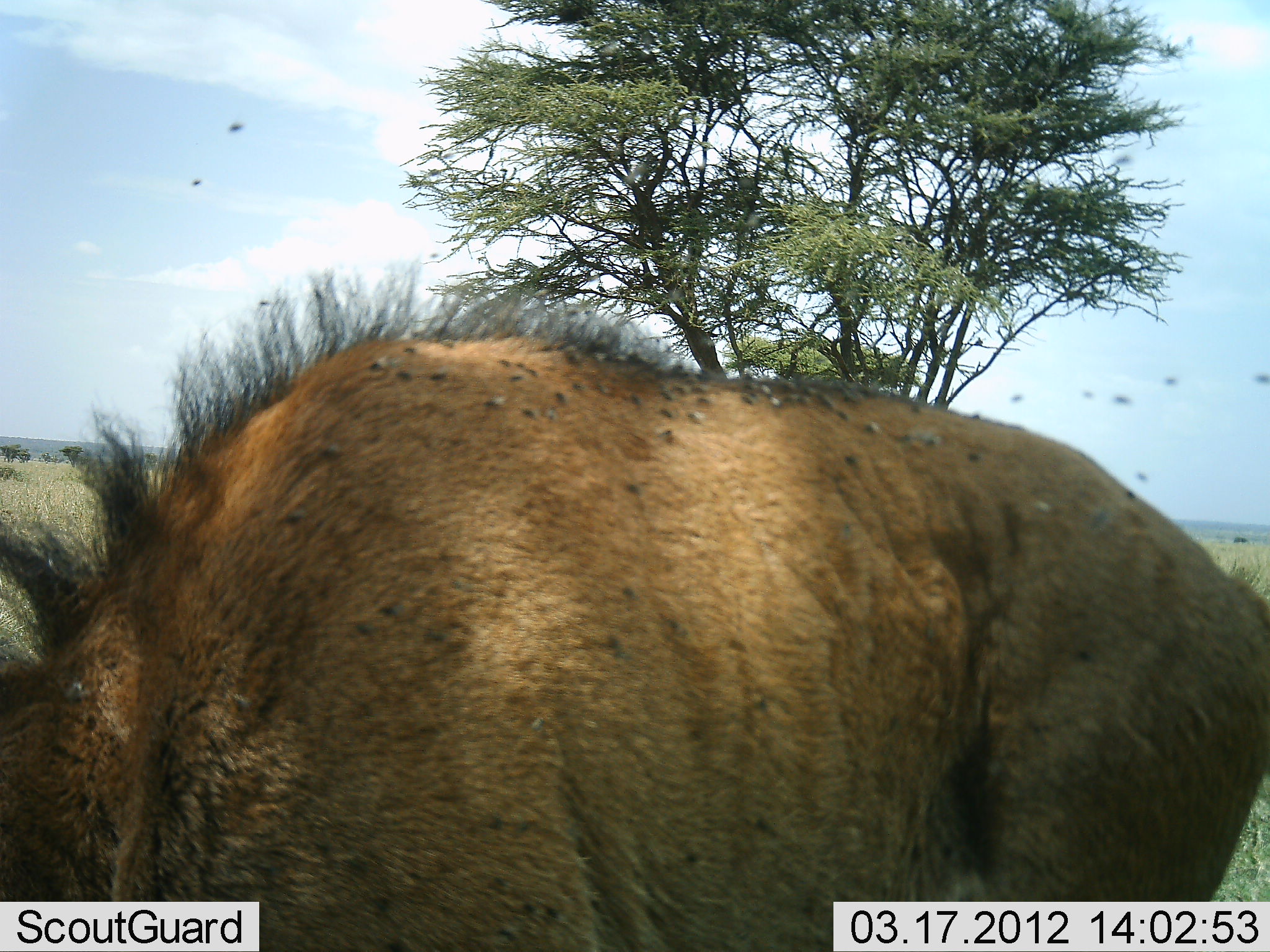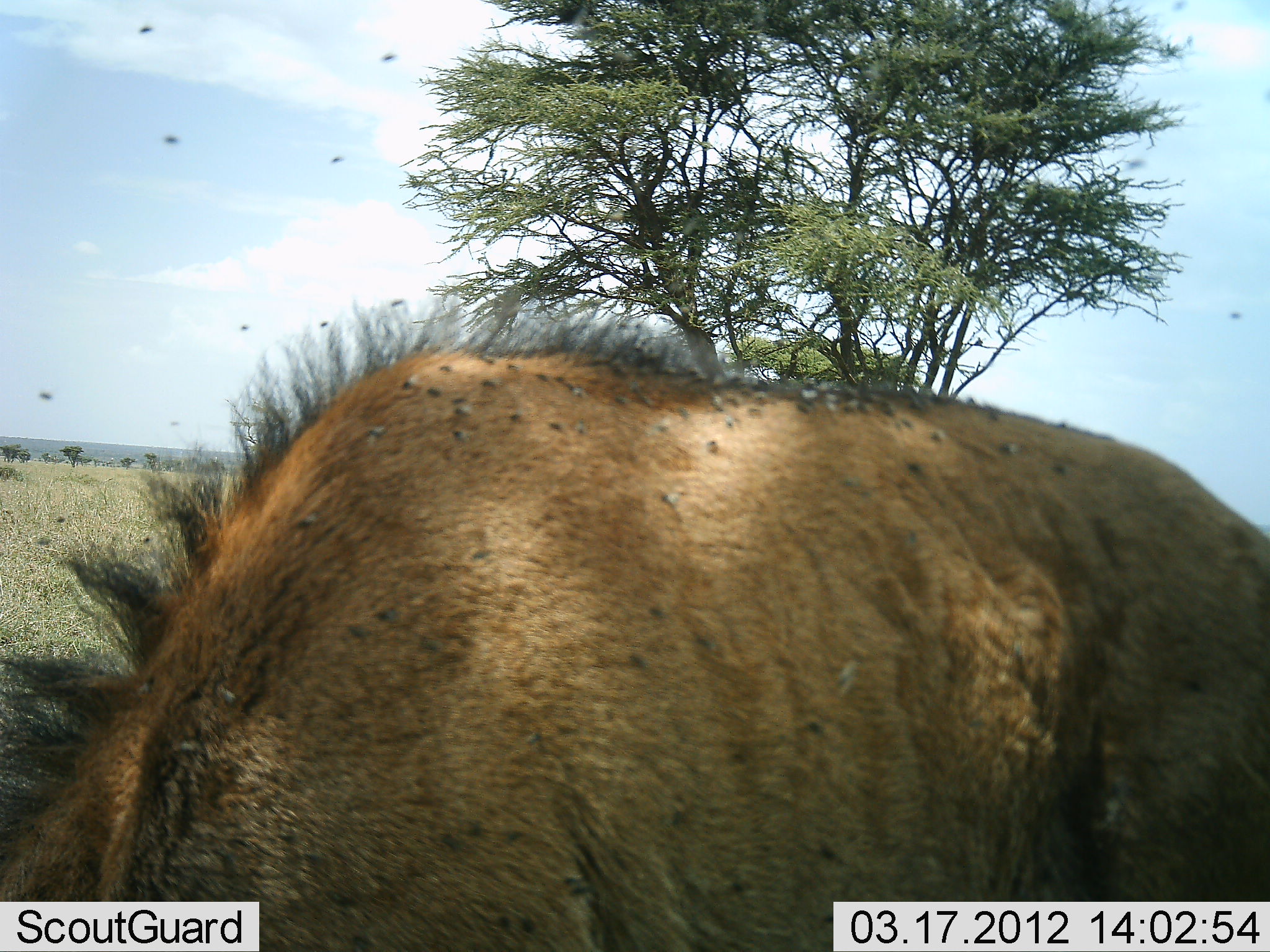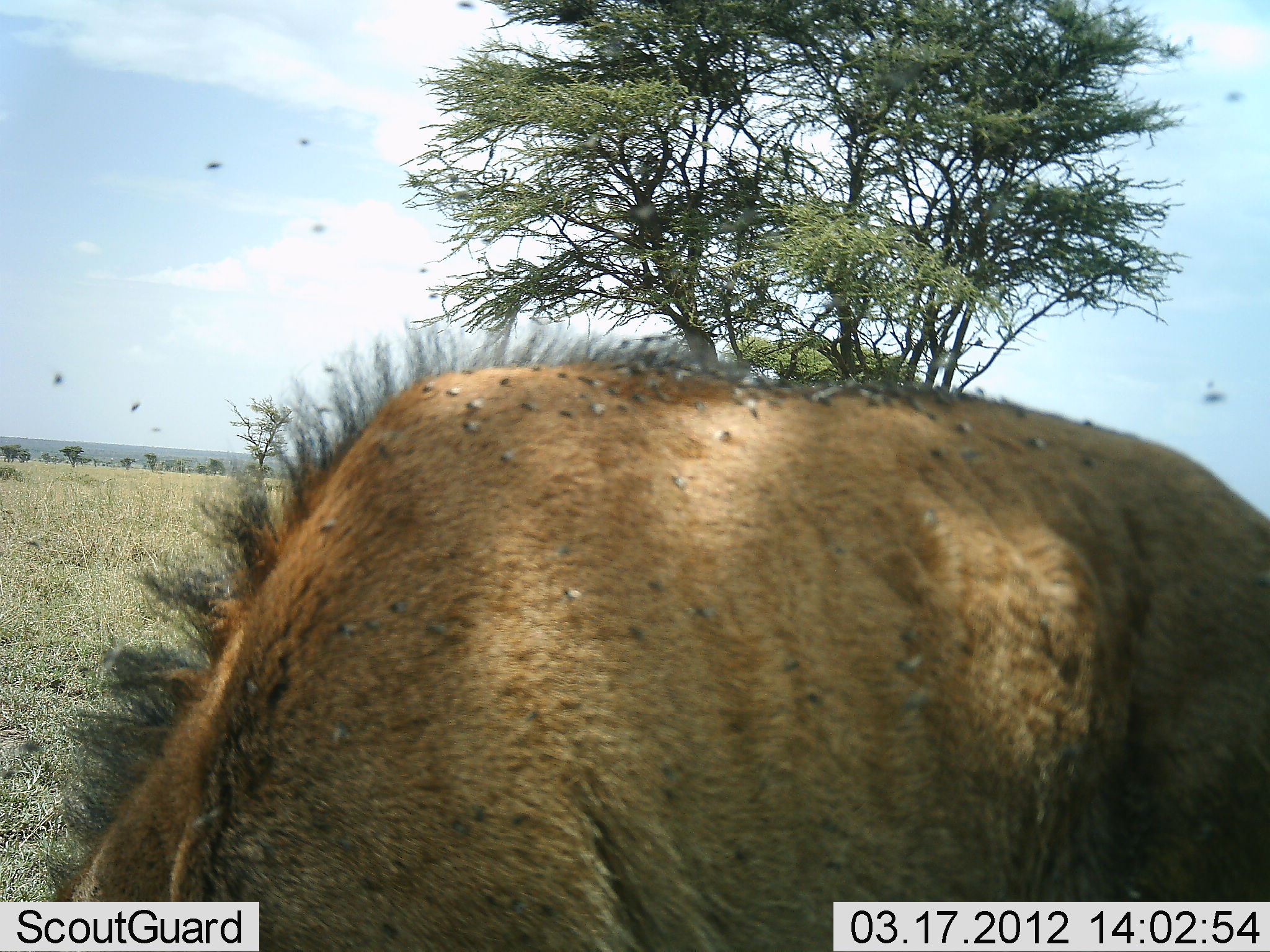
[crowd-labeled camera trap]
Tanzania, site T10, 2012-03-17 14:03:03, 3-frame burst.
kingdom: Animalia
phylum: Chordata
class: Mammalia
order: Artiodactyla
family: Bovidae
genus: Connochaetes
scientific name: Connochaetes taurinus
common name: blue wildebeest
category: wildebeest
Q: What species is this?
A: Wildebeest (blue wildebeest) (Connochaetes taurinus).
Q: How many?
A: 1.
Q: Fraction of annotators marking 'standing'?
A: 67%.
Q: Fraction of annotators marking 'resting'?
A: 0%.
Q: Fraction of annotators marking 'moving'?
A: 0%.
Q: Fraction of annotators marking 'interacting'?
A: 0%.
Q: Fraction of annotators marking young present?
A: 22%.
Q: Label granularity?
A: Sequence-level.